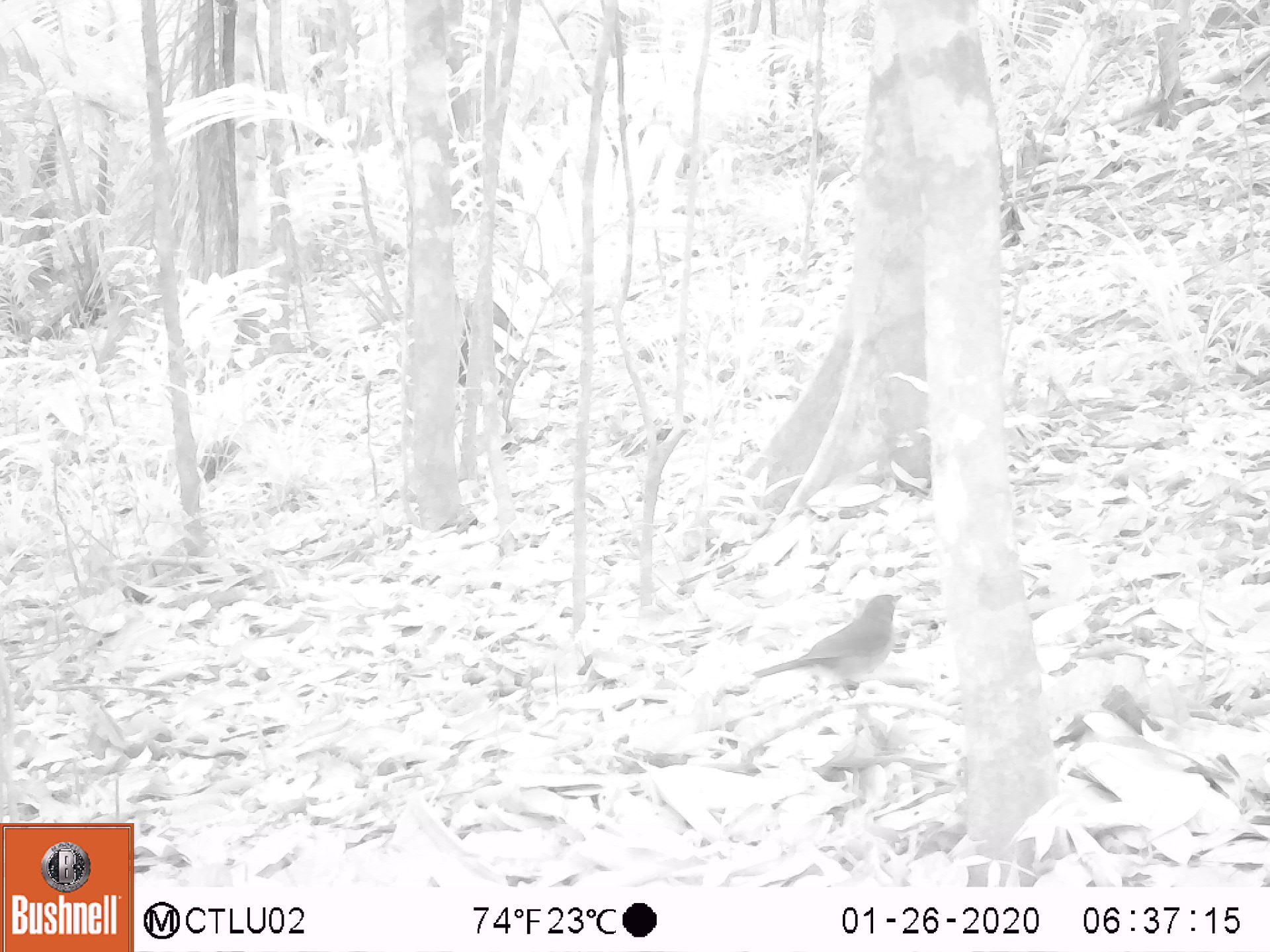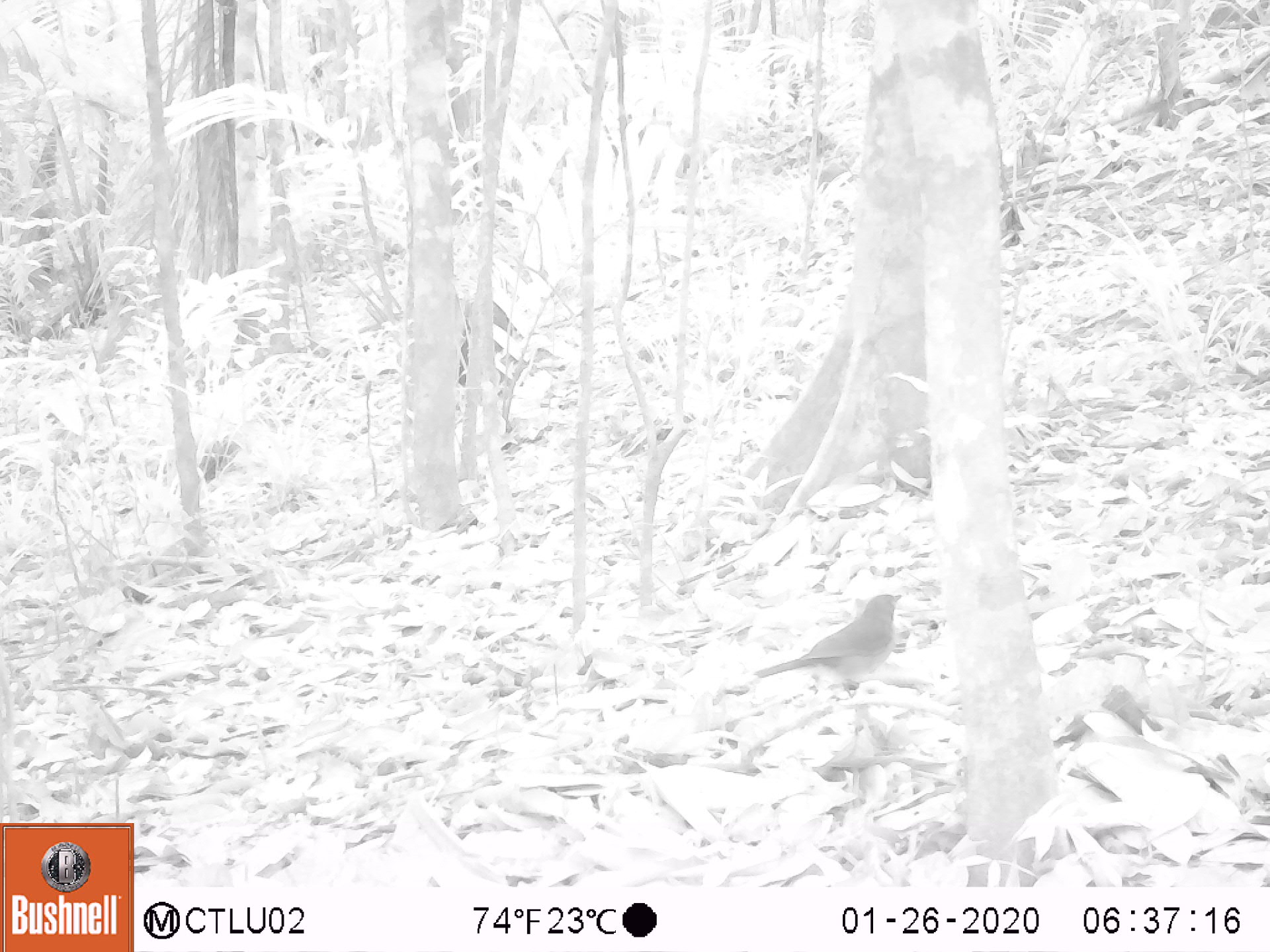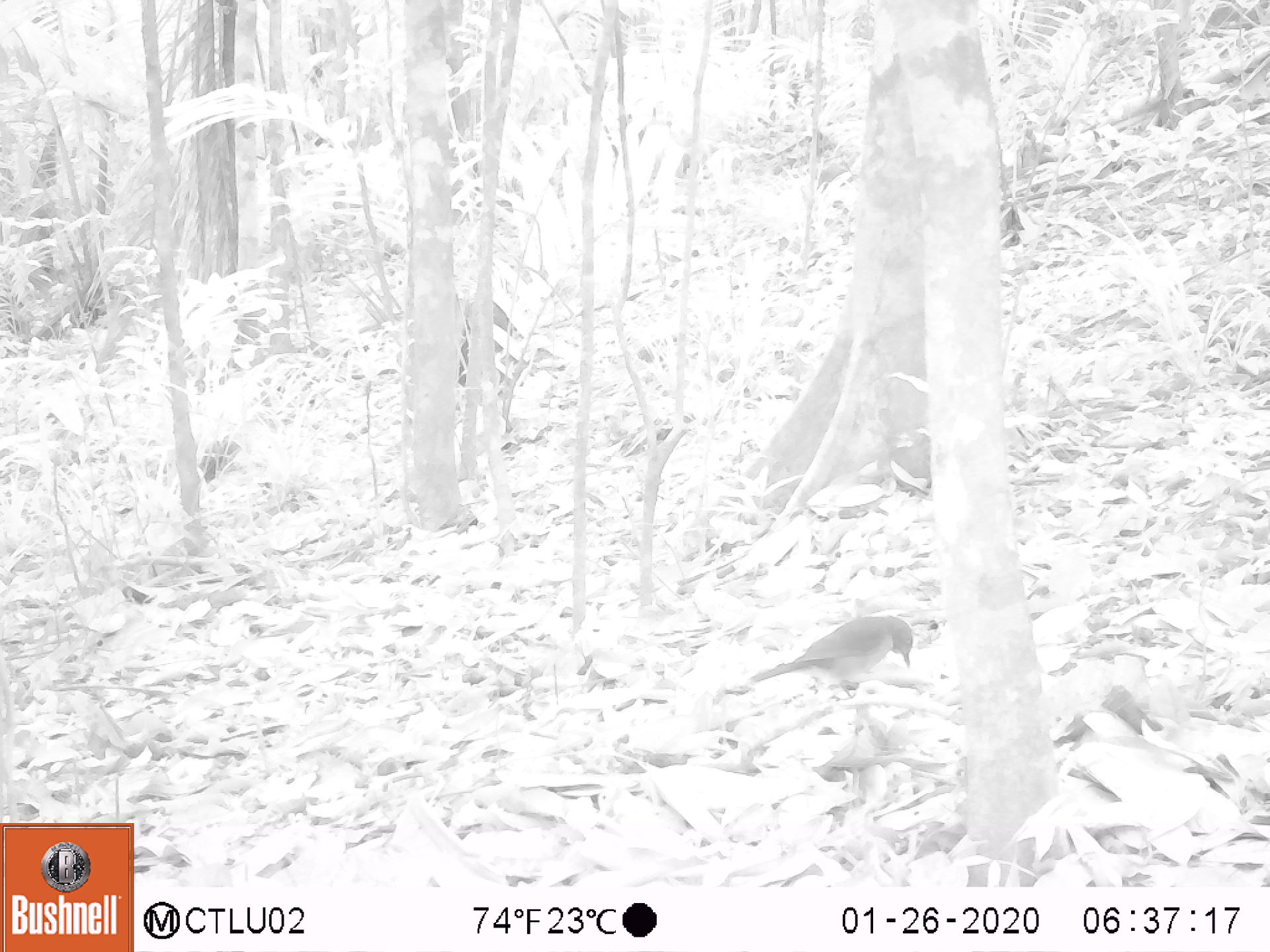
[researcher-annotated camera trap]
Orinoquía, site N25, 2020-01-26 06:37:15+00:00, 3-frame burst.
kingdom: Animalia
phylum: Chordata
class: Aves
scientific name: Aves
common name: bird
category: unknown bird